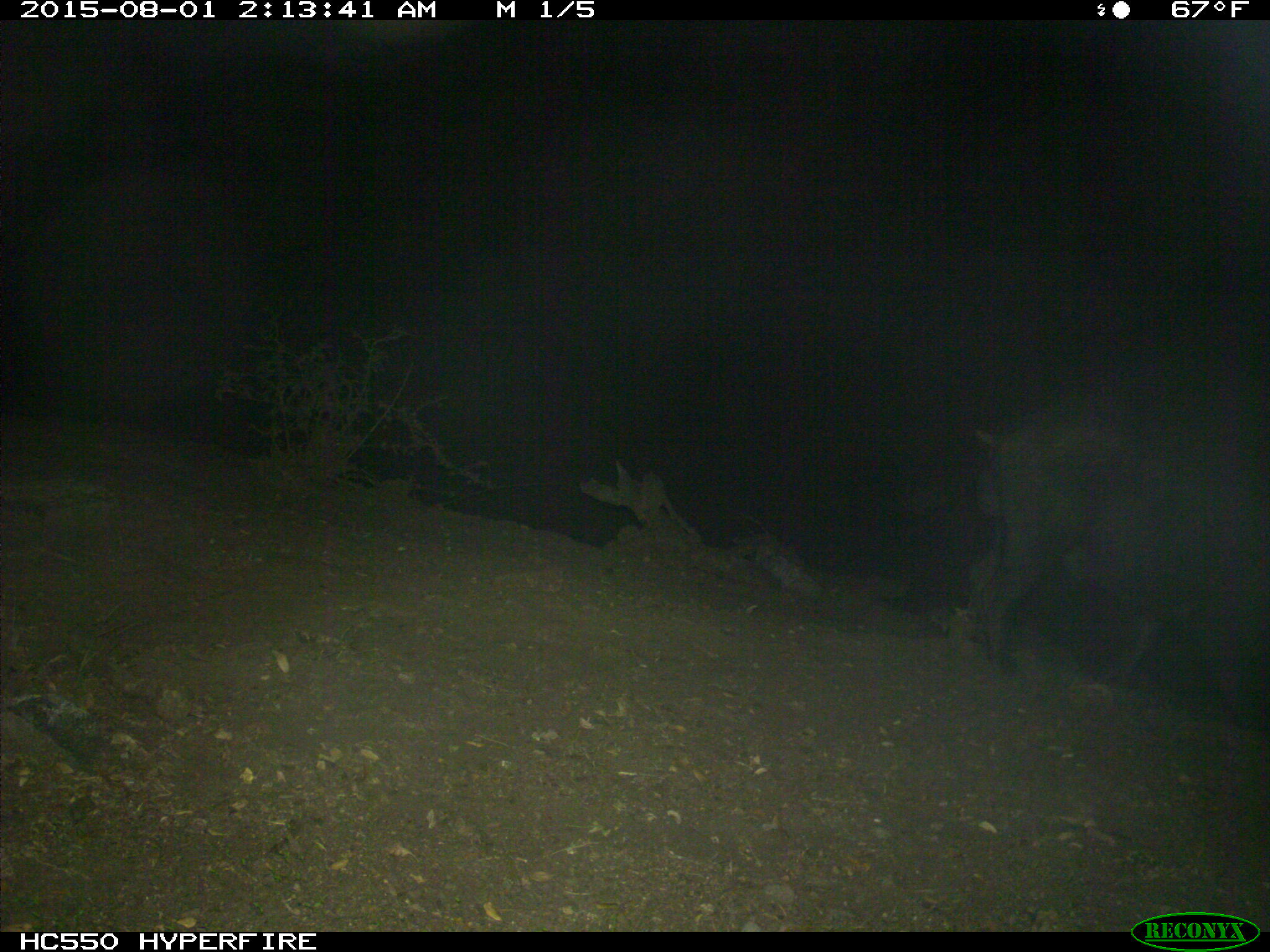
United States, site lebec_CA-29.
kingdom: Animalia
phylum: Chordata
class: Mammalia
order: Artiodactyla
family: Suidae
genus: Sus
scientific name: Sus scrofa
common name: wild boar